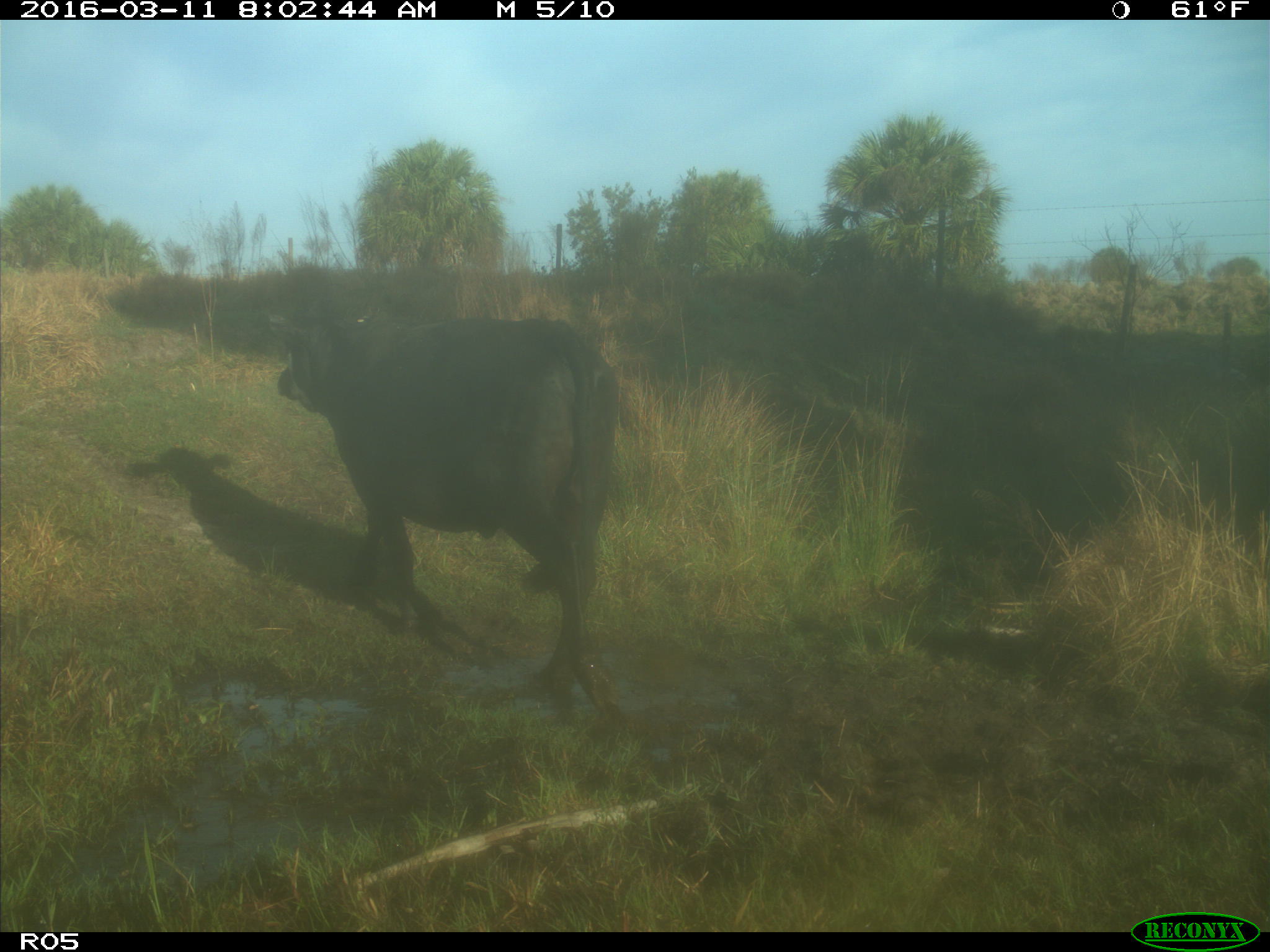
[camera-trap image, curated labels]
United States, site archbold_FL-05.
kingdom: Animalia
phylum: Chordata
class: Mammalia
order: Artiodactyla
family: Bovidae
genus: Bos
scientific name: Bos taurus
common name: domestic cow